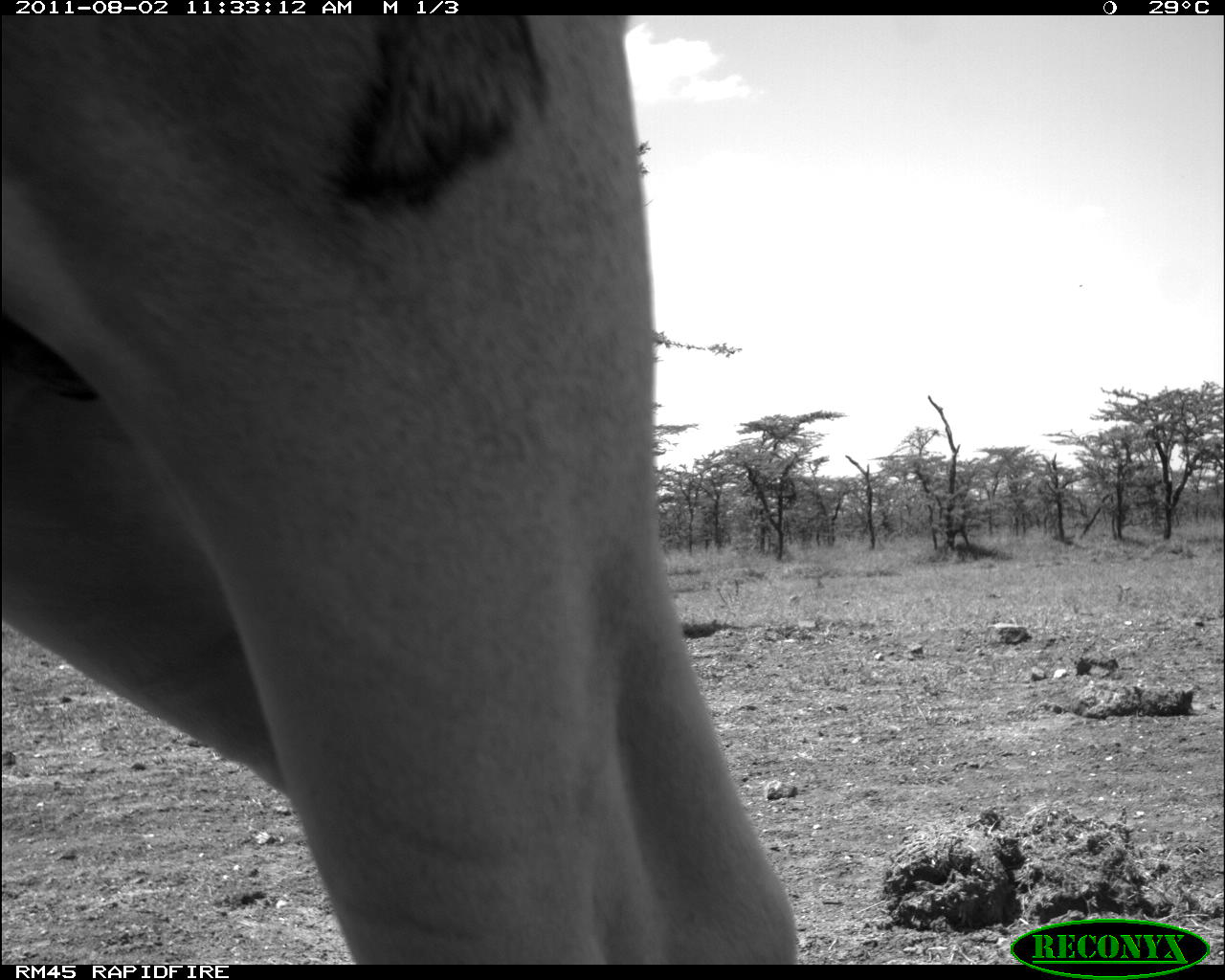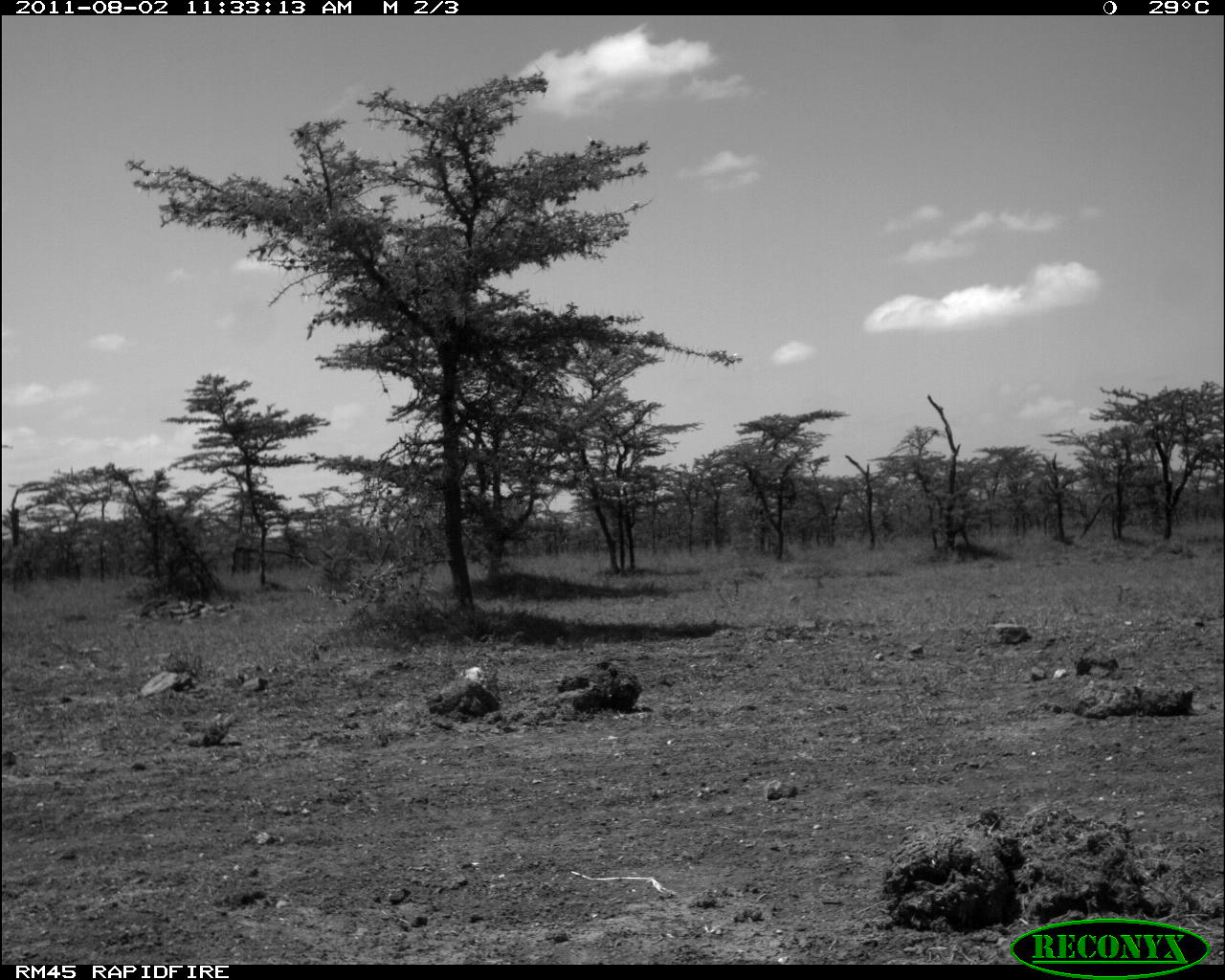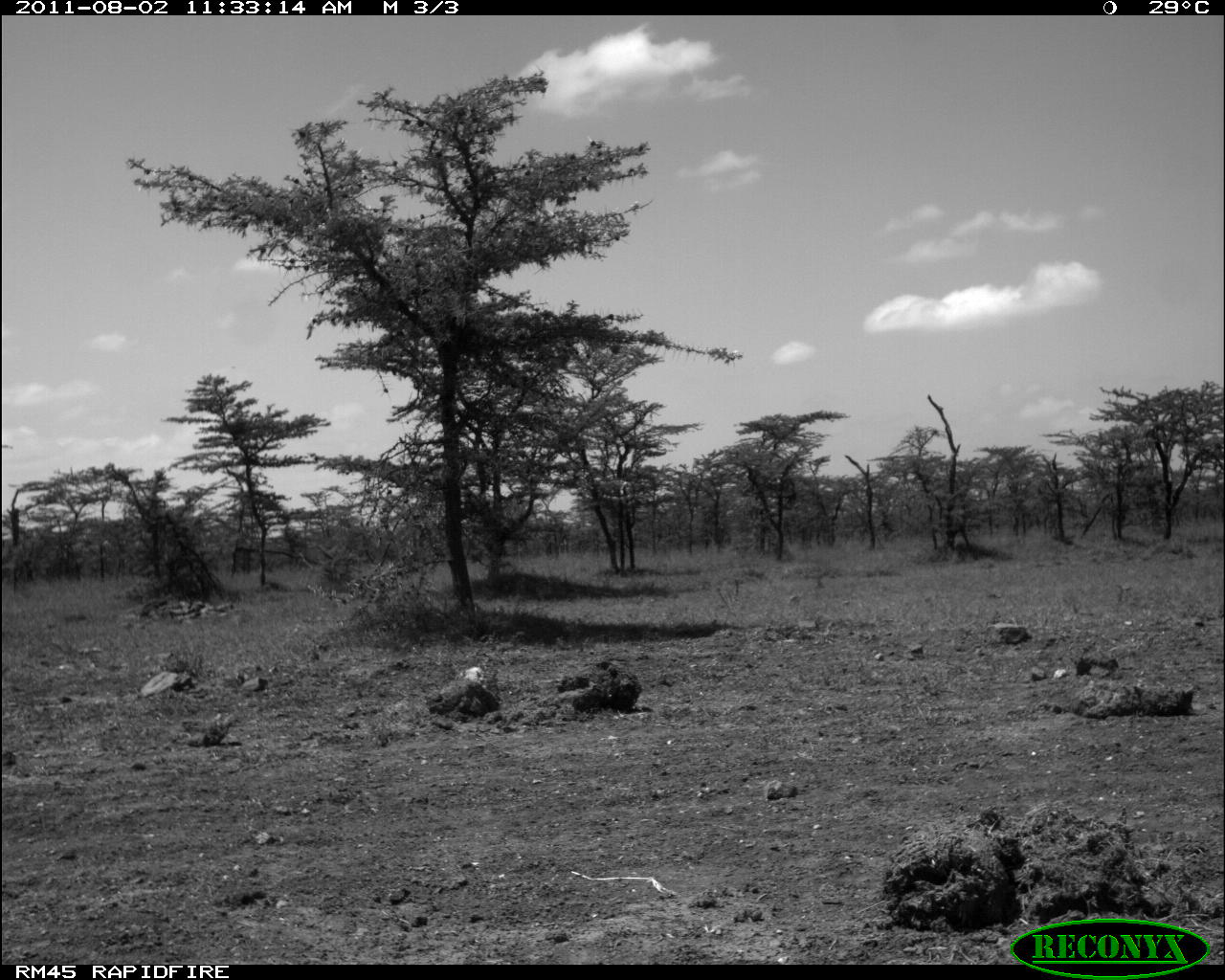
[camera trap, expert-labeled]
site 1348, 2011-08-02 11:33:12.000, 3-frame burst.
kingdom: Animalia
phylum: Chordata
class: Mammalia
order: Artiodactyla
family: Bovidae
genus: Bos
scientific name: Bos taurus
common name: domestic cattle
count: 1